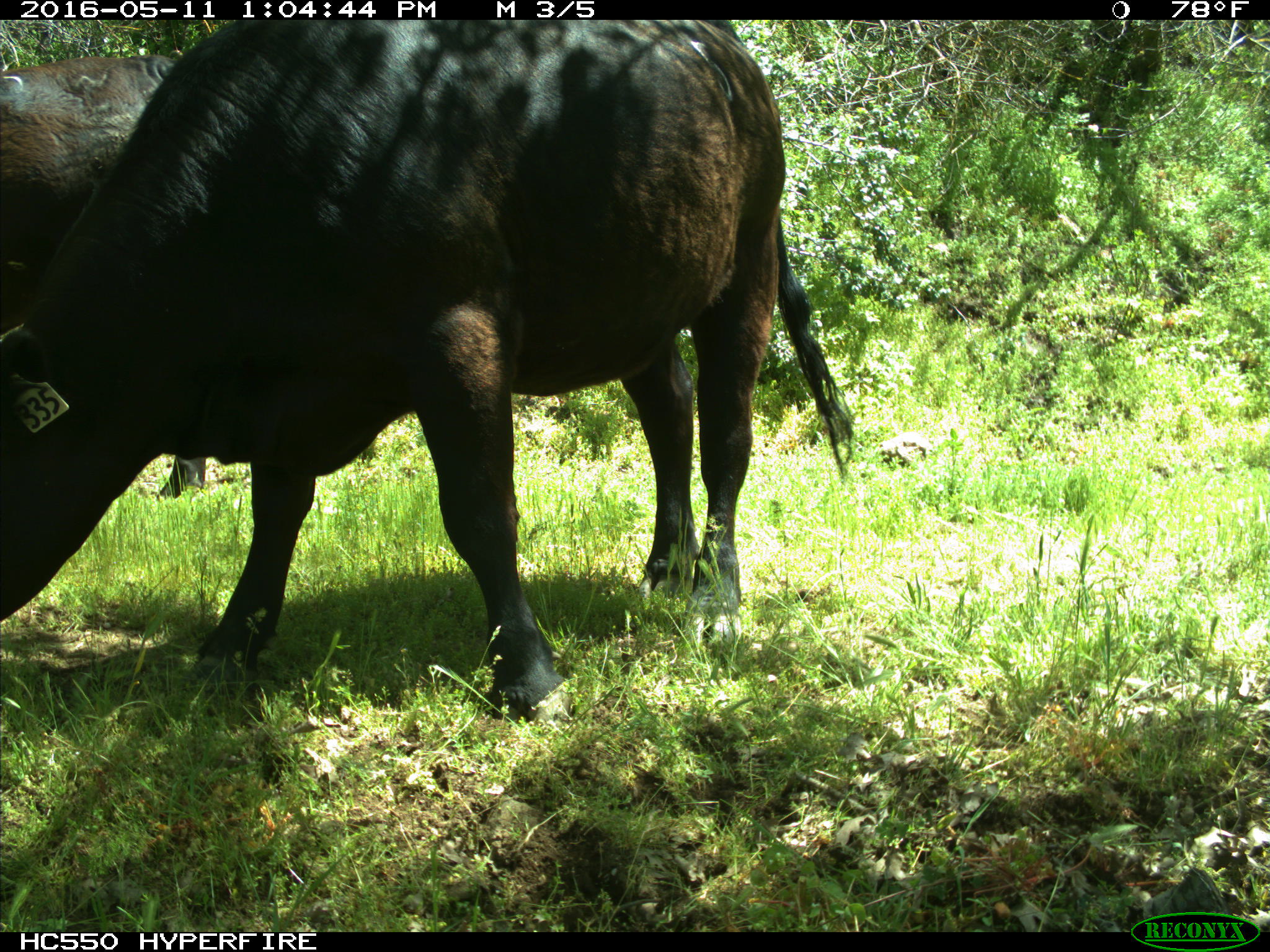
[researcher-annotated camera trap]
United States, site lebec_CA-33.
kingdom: Animalia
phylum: Chordata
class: Mammalia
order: Artiodactyla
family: Bovidae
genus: Bos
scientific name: Bos taurus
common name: domestic cow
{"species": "Bos taurus (domestic cow)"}